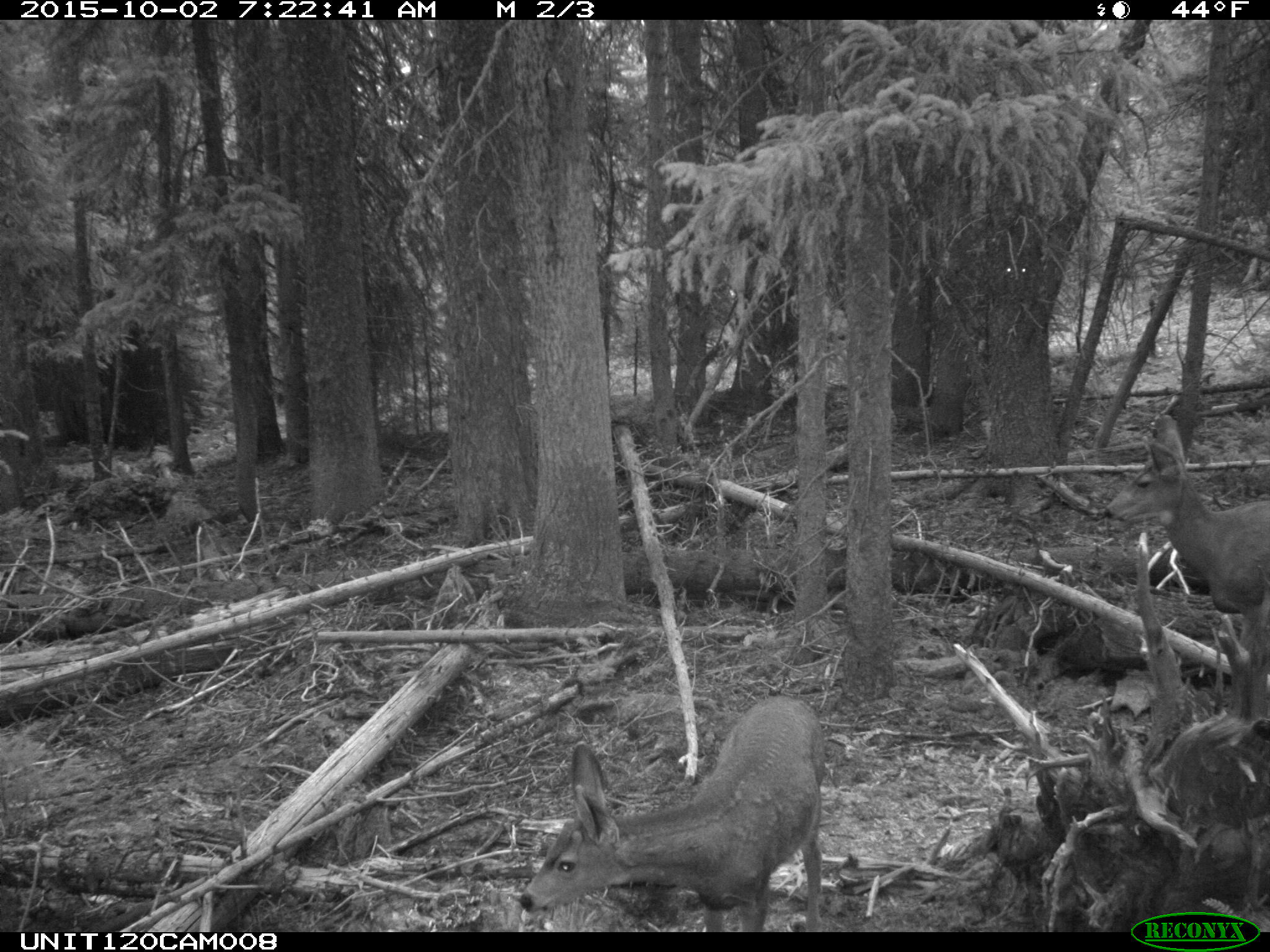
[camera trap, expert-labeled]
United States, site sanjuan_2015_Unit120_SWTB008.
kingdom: Animalia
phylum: Chordata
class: Mammalia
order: Artiodactyla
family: Cervidae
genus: Odocoileus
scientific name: Odocoileus hemionus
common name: mule deer